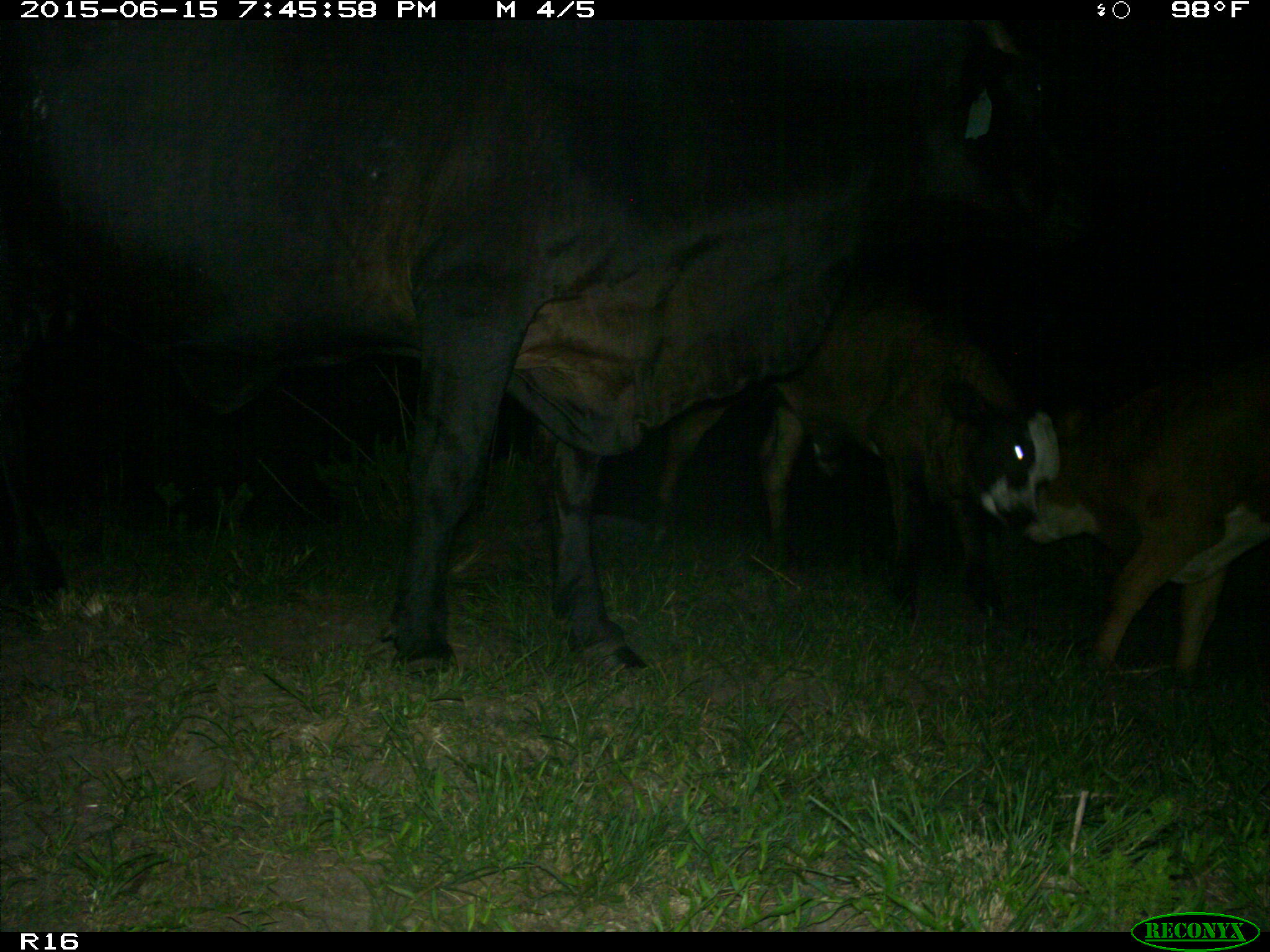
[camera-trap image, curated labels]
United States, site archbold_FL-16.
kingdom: Animalia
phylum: Chordata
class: Mammalia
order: Artiodactyla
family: Bovidae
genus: Bos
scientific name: Bos taurus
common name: domestic cow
Bos taurus (domestic cow).